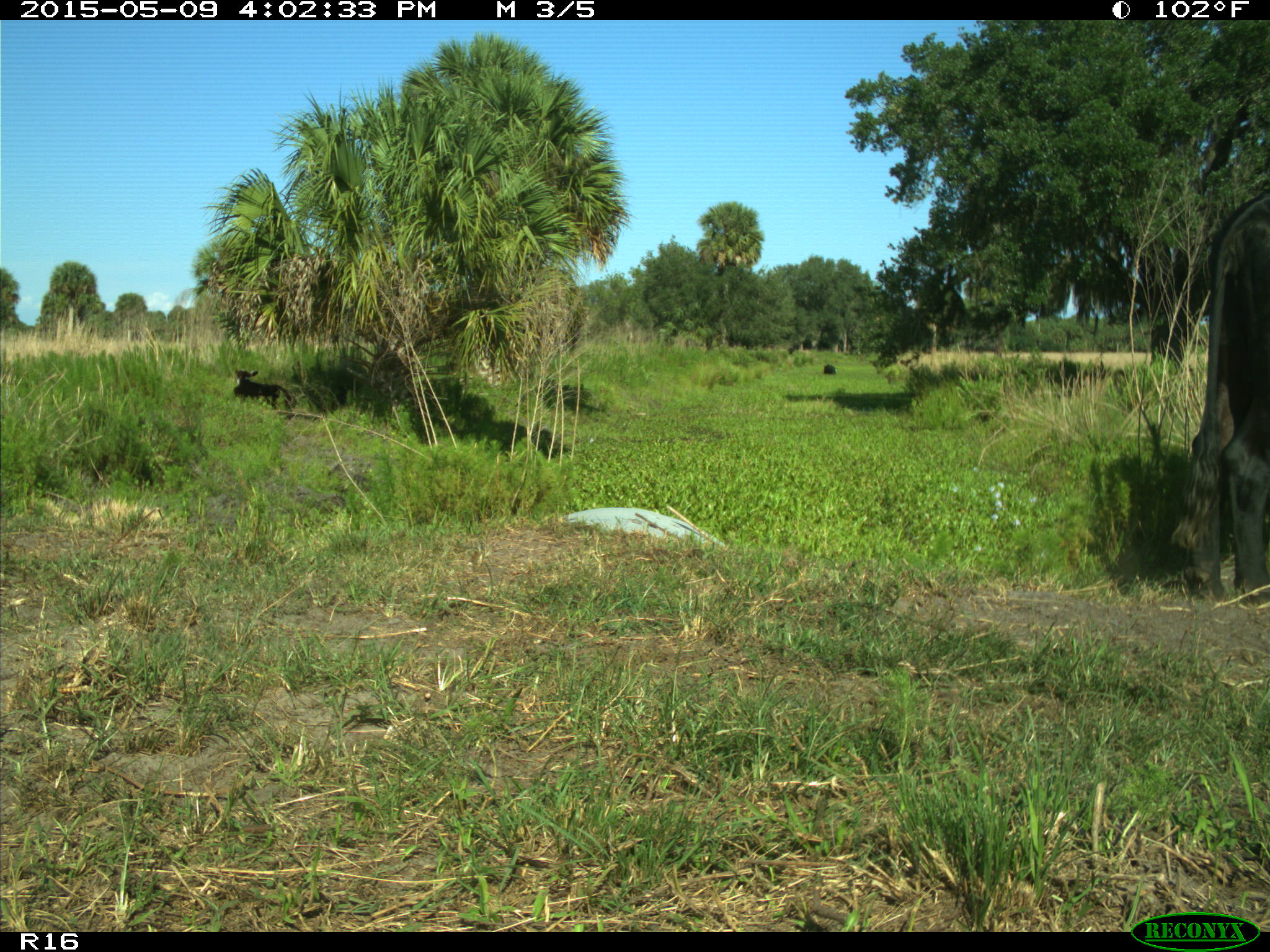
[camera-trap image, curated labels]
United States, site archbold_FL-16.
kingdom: Animalia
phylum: Chordata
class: Mammalia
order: Artiodactyla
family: Bovidae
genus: Bos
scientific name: Bos taurus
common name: domestic cow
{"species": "Bos taurus (domestic cow)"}